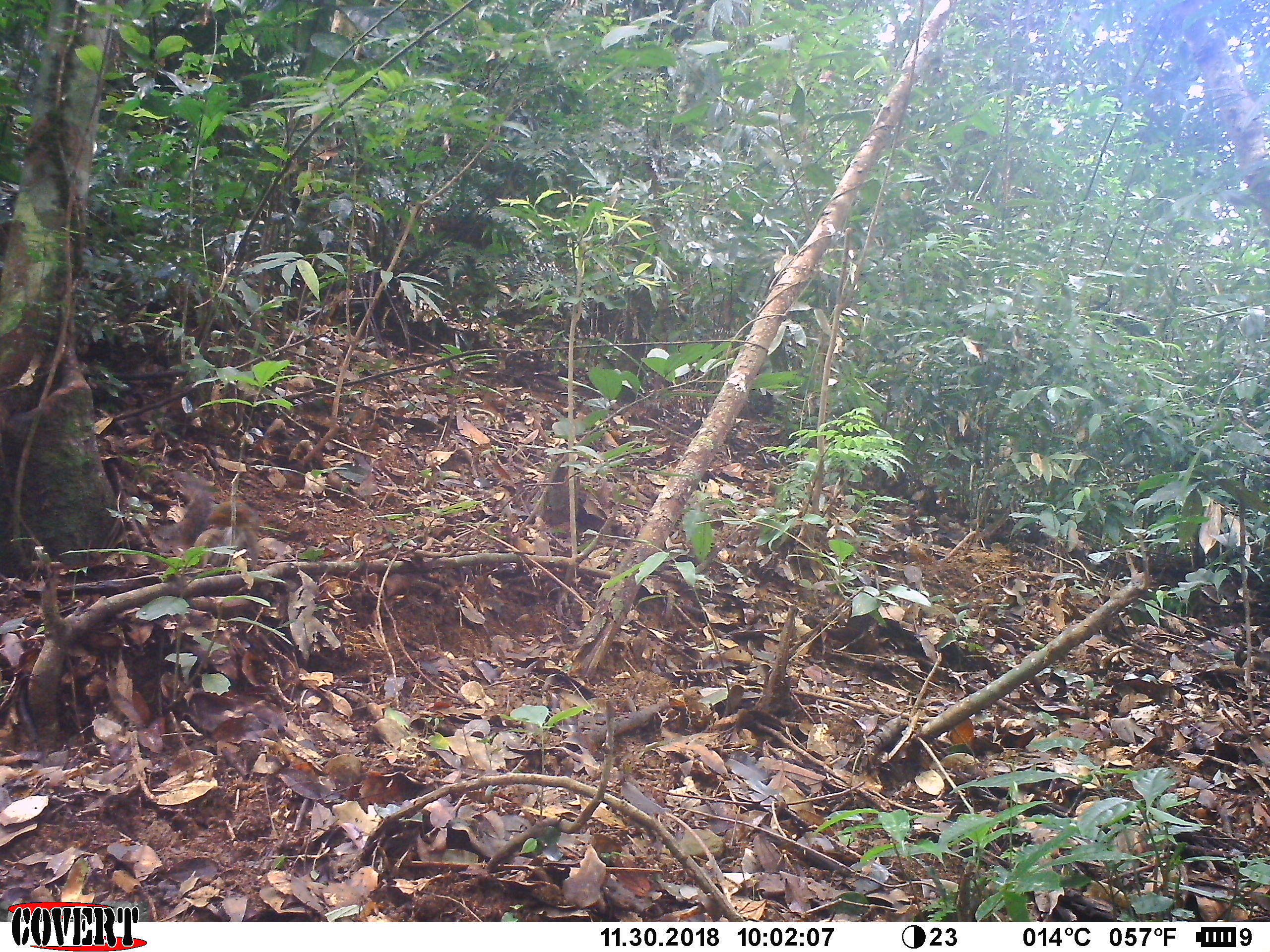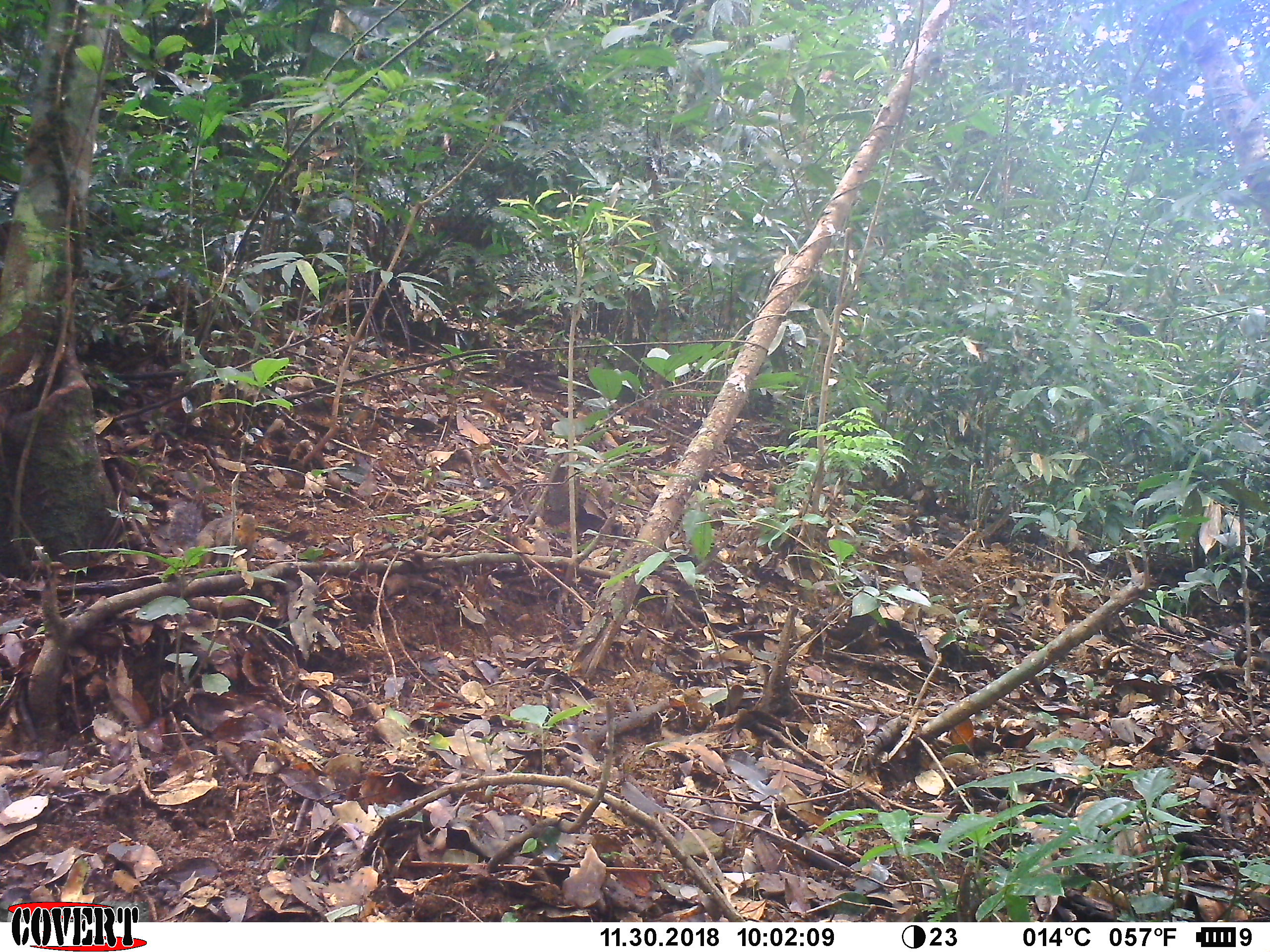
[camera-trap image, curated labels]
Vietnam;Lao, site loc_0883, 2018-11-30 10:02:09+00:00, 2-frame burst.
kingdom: Animalia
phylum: Chordata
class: Mammalia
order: Rodentia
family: Sciuridae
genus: Dremomys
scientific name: Dremomys rufigenis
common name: red-cheeked squirrel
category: red cheeked squirrel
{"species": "red cheeked squirrel (red-cheeked squirrel) (Dremomys rufigenis)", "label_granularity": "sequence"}